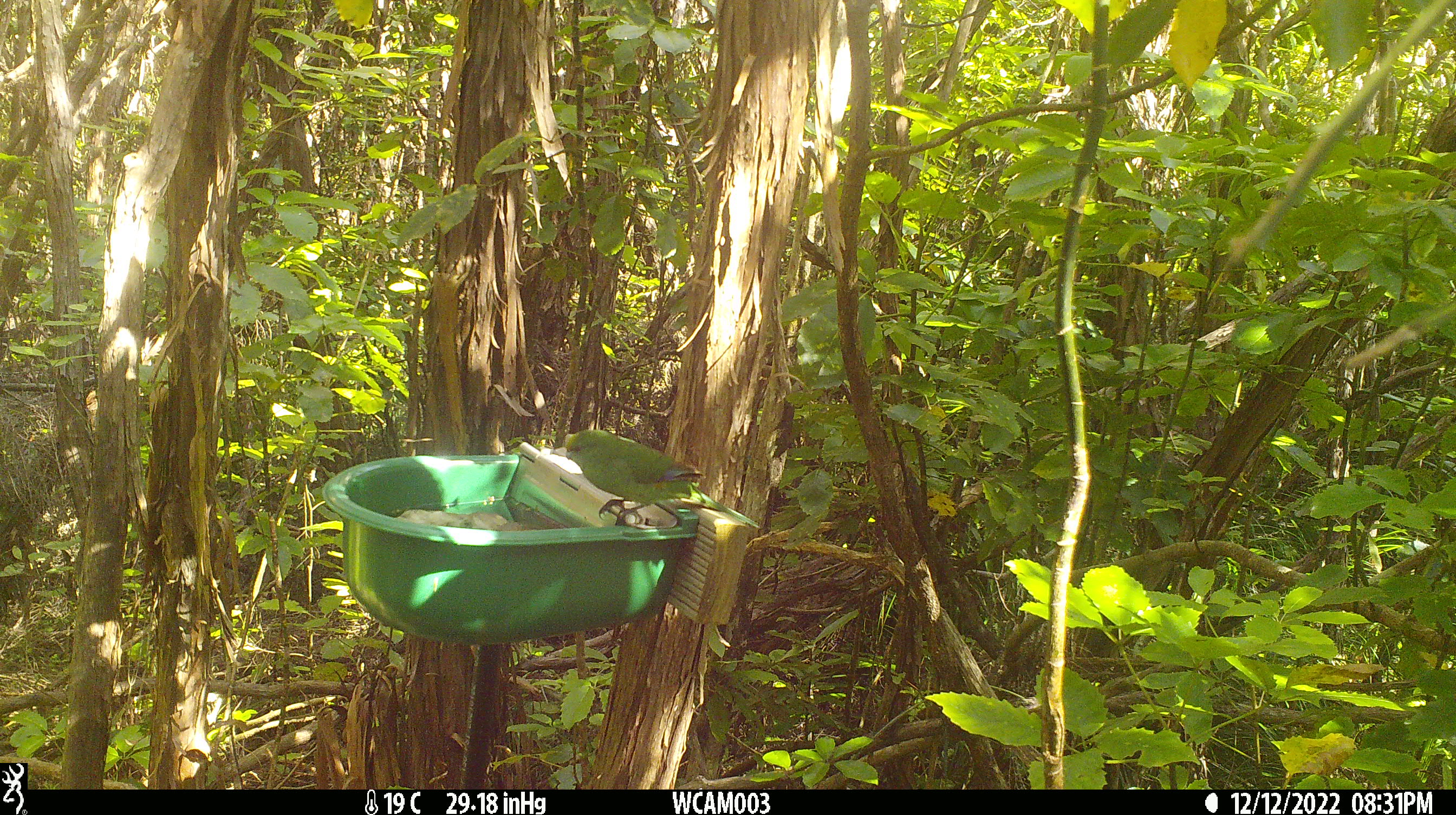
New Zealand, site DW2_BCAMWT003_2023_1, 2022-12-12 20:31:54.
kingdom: Animalia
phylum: Chordata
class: Aves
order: Psittaciformes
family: Psittaculidae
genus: Cyanoramphus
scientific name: Cyanoramphus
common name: parakeet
Parakeet (Cyanoramphus).